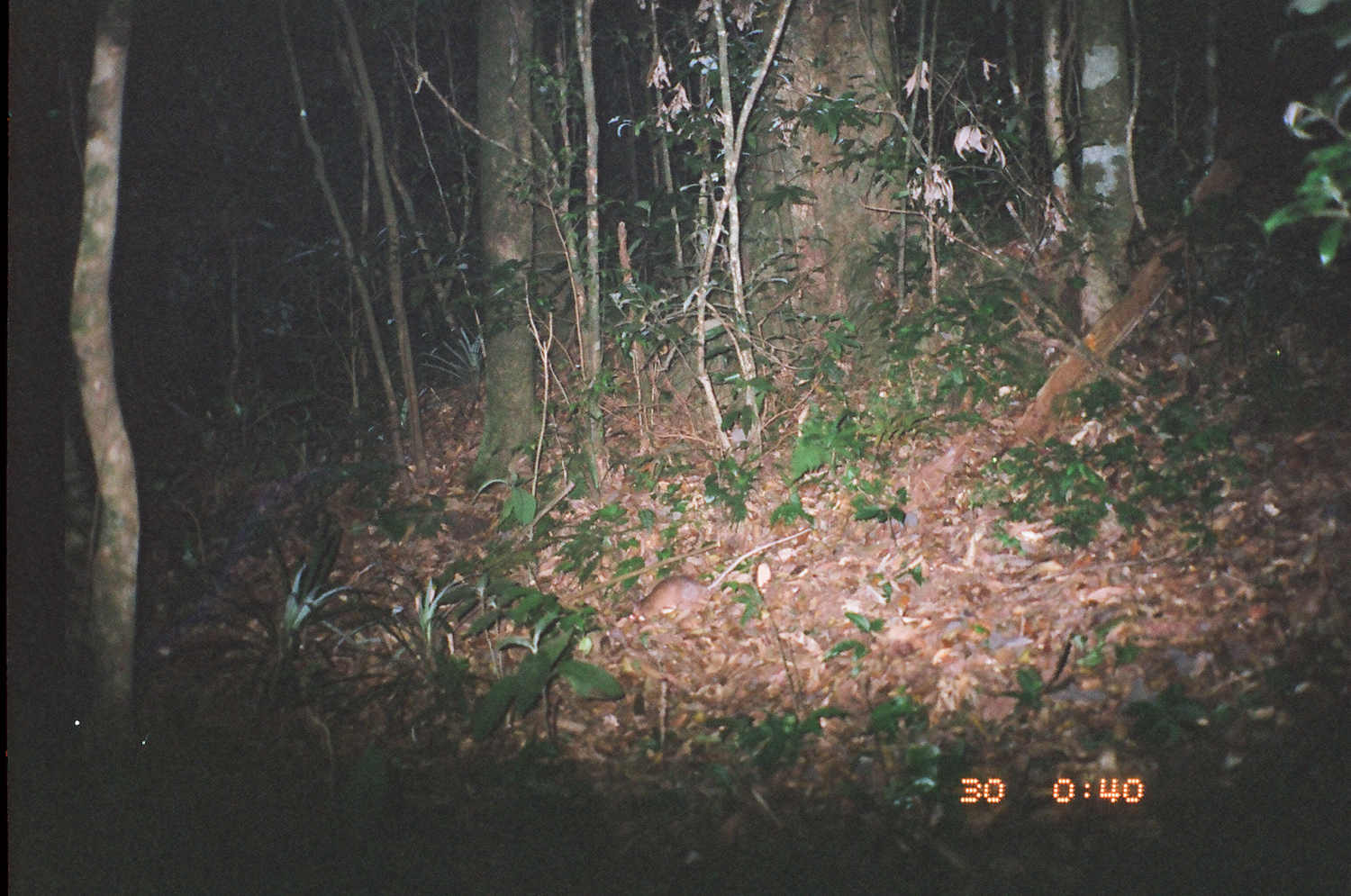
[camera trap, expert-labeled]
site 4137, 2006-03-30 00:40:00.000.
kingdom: Animalia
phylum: Chordata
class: Mammalia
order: Rodentia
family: Muridae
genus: Rattus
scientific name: Rattus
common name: rodent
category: unknown rat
Unknown rat (rodent) (Rattus), count 1.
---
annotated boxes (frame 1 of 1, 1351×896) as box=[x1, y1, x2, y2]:
unknown rat: box=[628, 526, 812, 625]